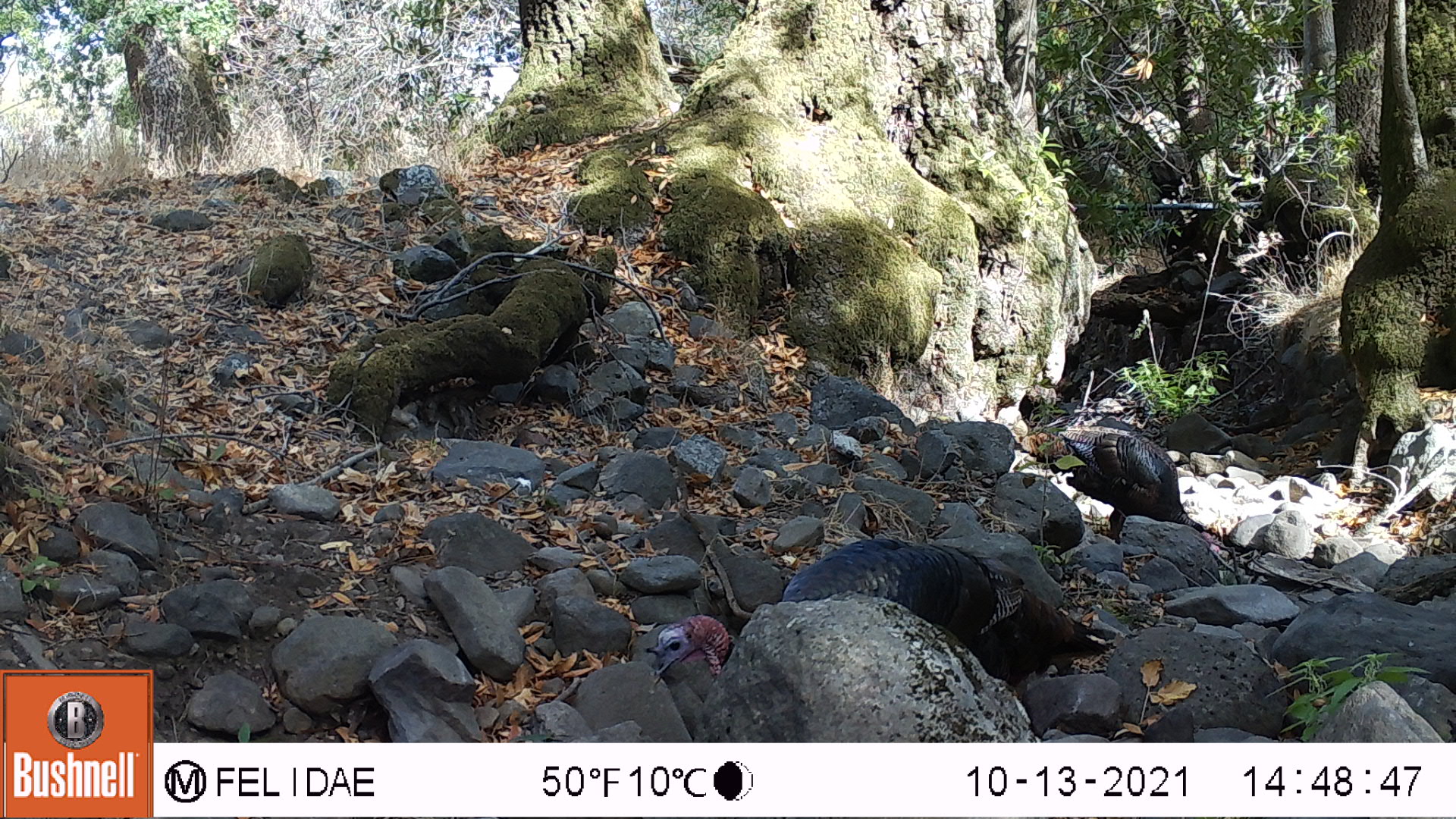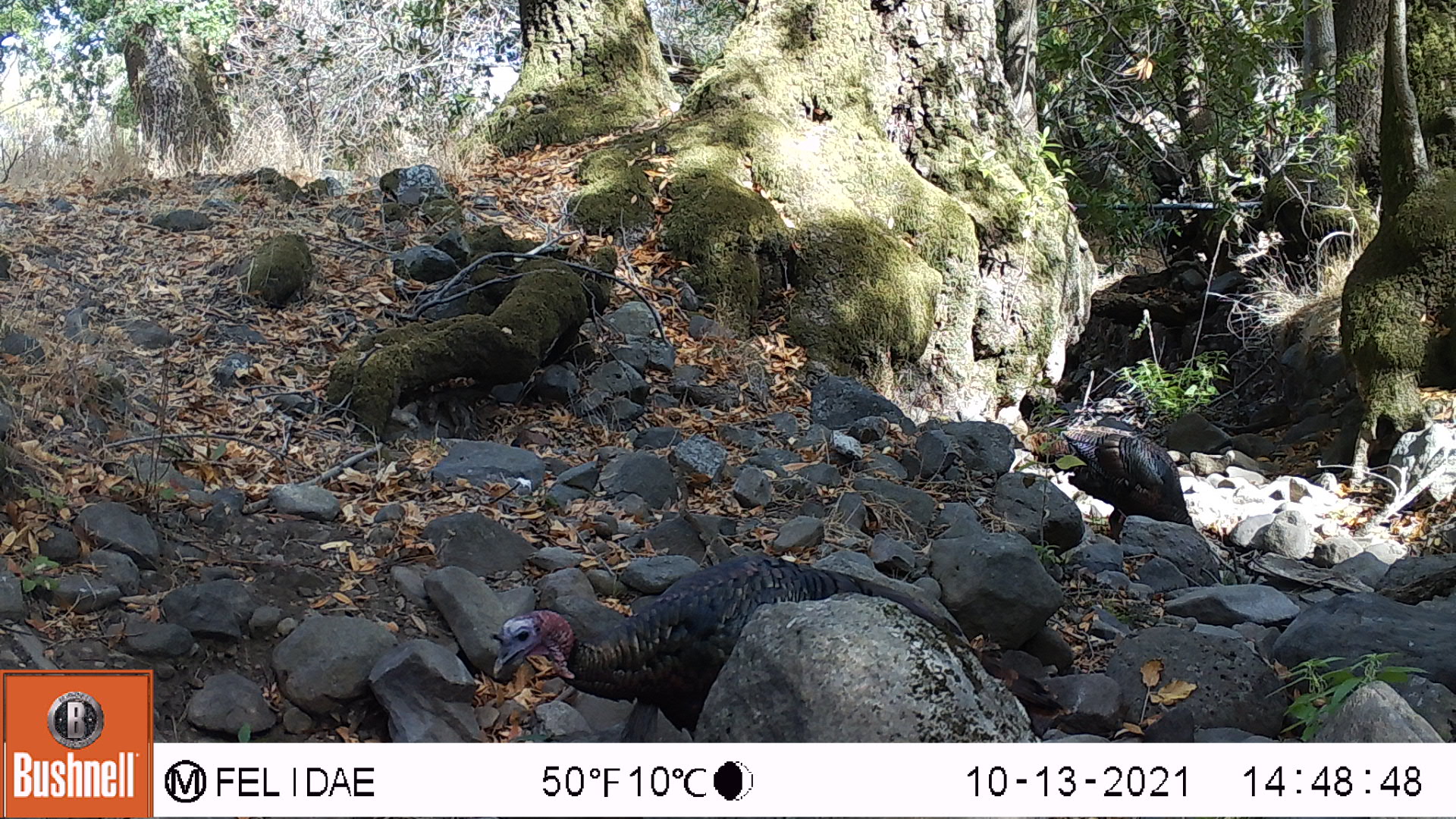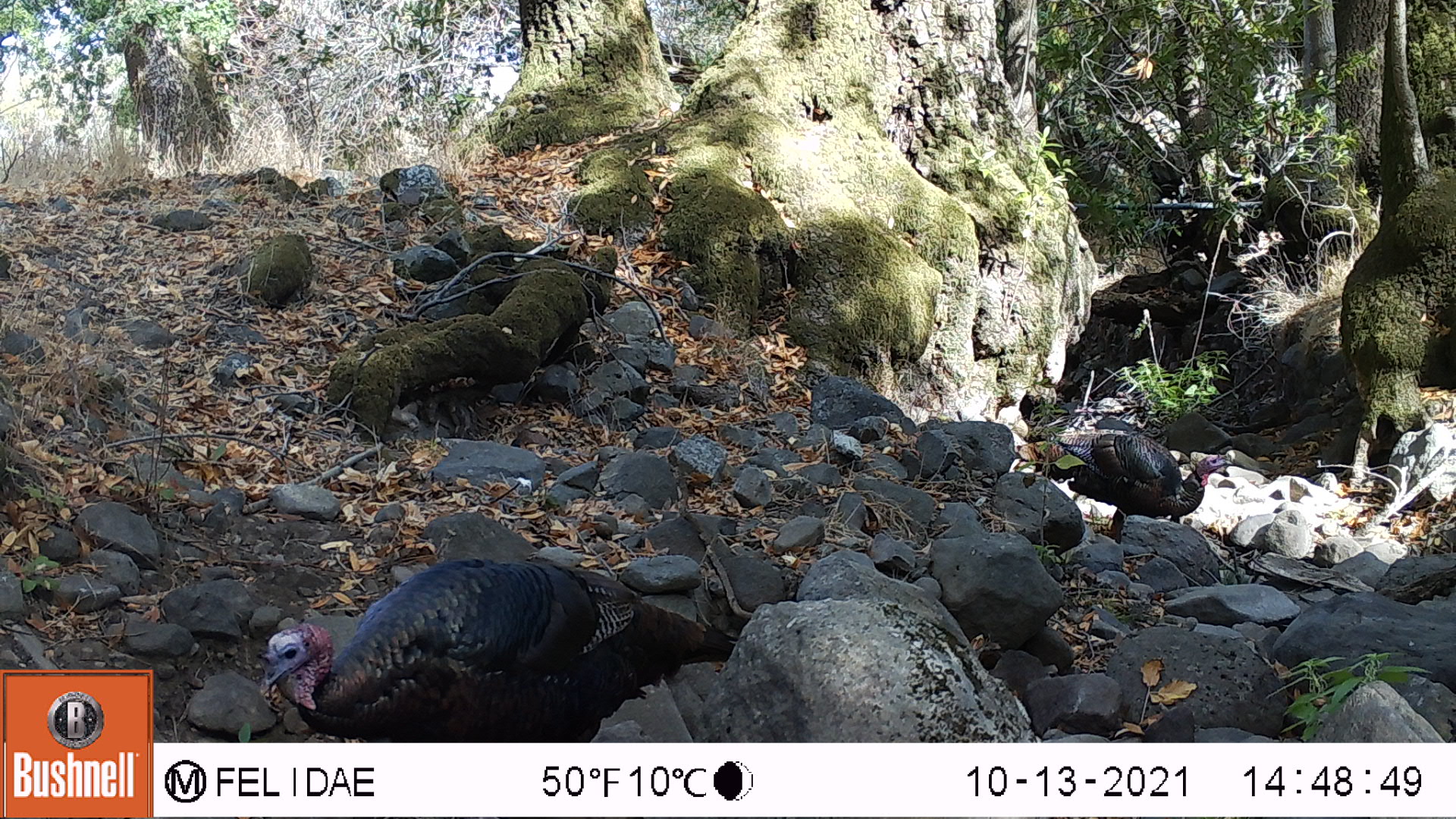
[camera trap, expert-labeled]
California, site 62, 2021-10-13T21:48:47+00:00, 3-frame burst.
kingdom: Animalia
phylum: Chordata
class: Aves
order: Galliformes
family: Phasianidae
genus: Meleagris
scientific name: Meleagris gallopavo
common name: turkey